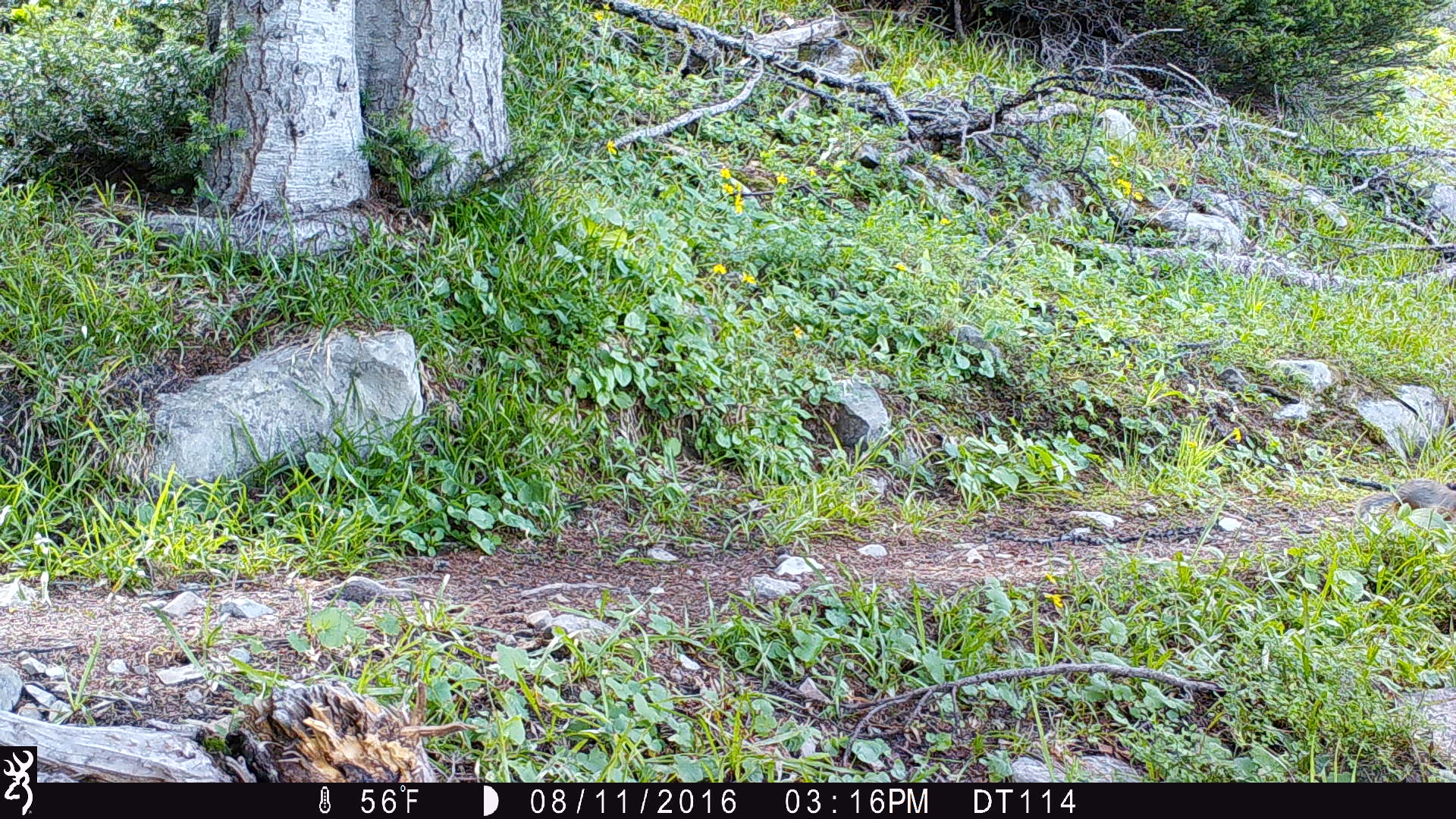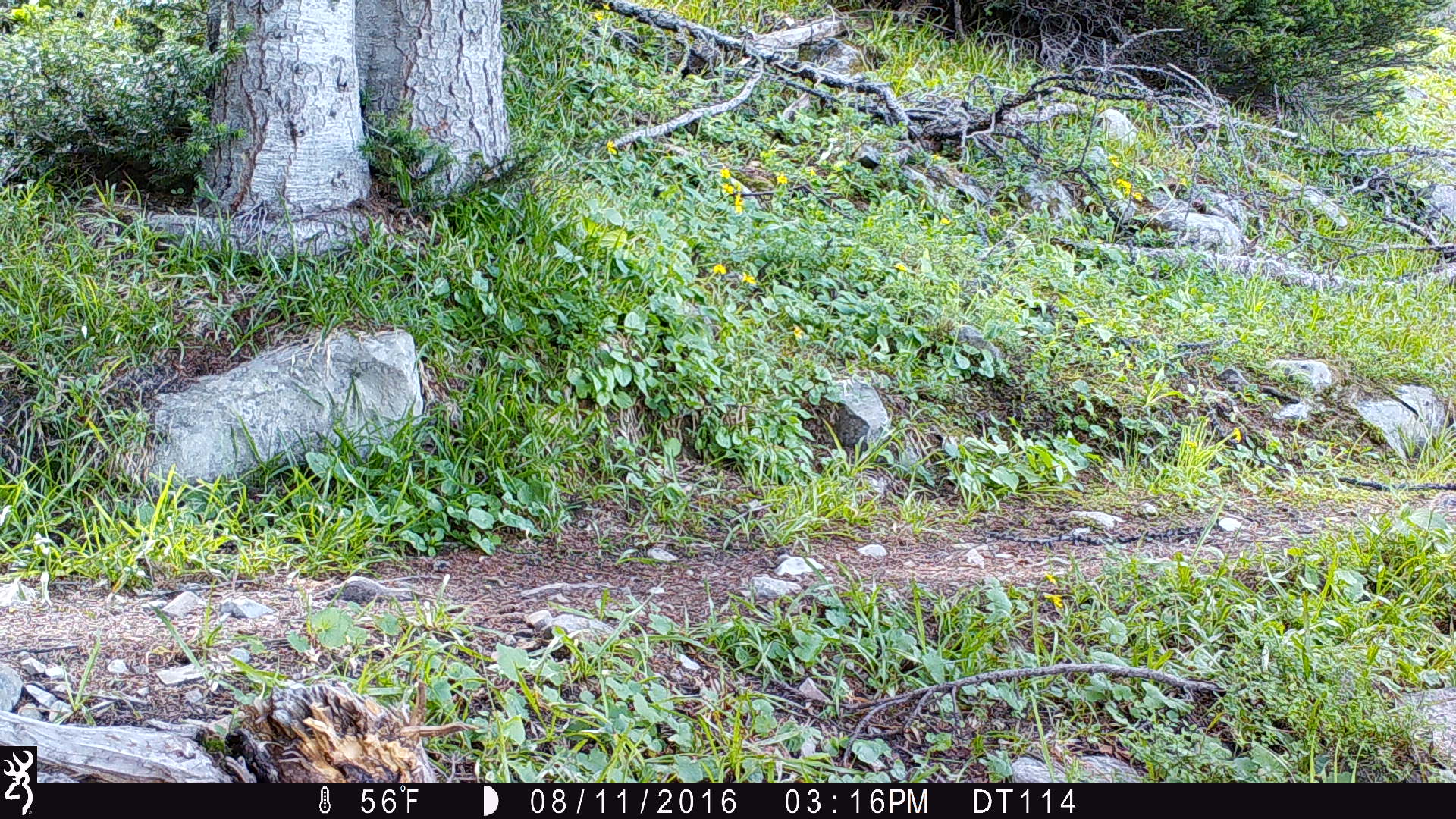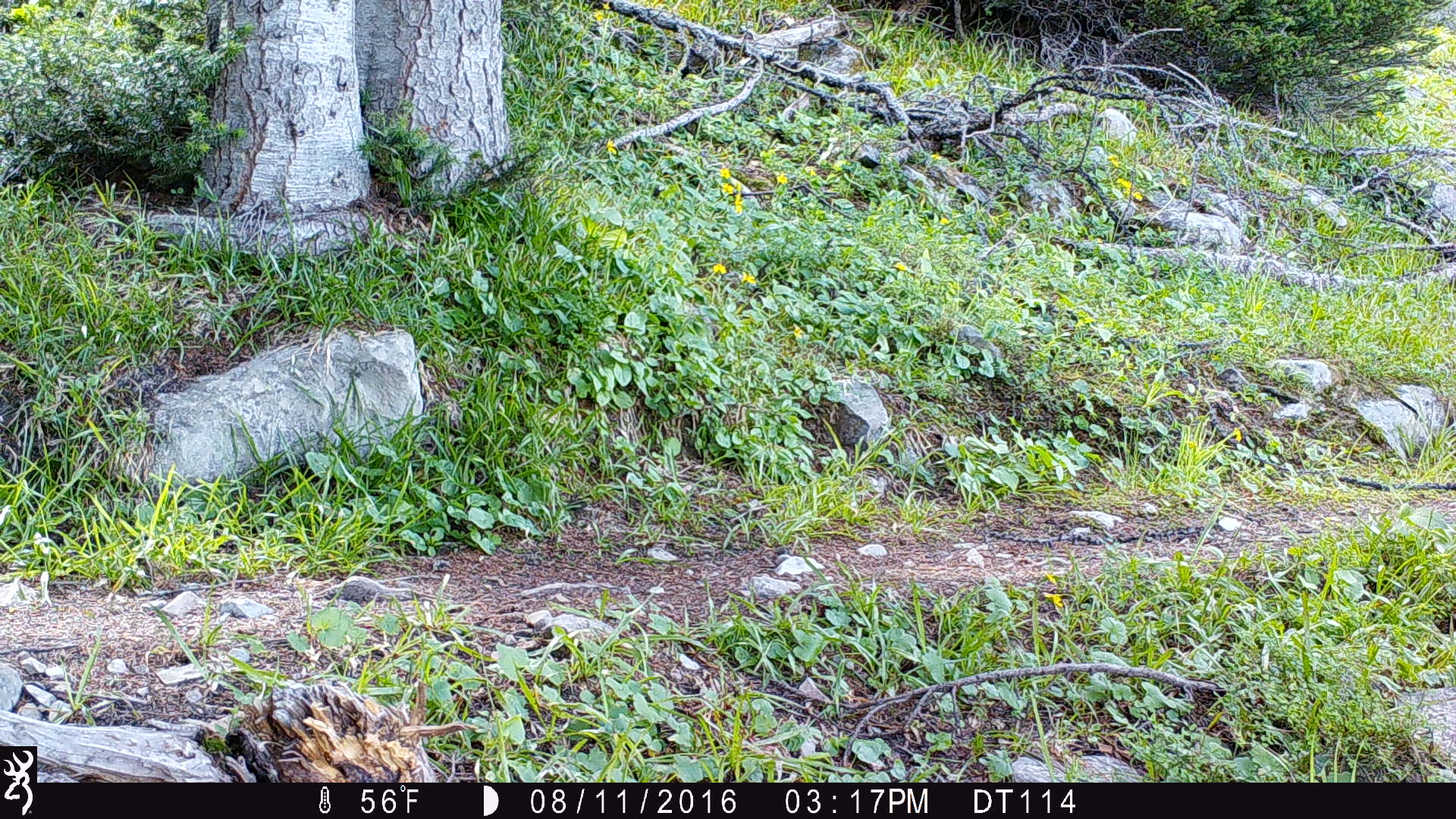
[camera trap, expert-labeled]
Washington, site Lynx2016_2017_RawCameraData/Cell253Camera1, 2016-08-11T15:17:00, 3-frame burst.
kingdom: Animalia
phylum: Chordata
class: Mammalia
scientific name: Mammalia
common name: small mammal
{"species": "small mammal (Mammalia)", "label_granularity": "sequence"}